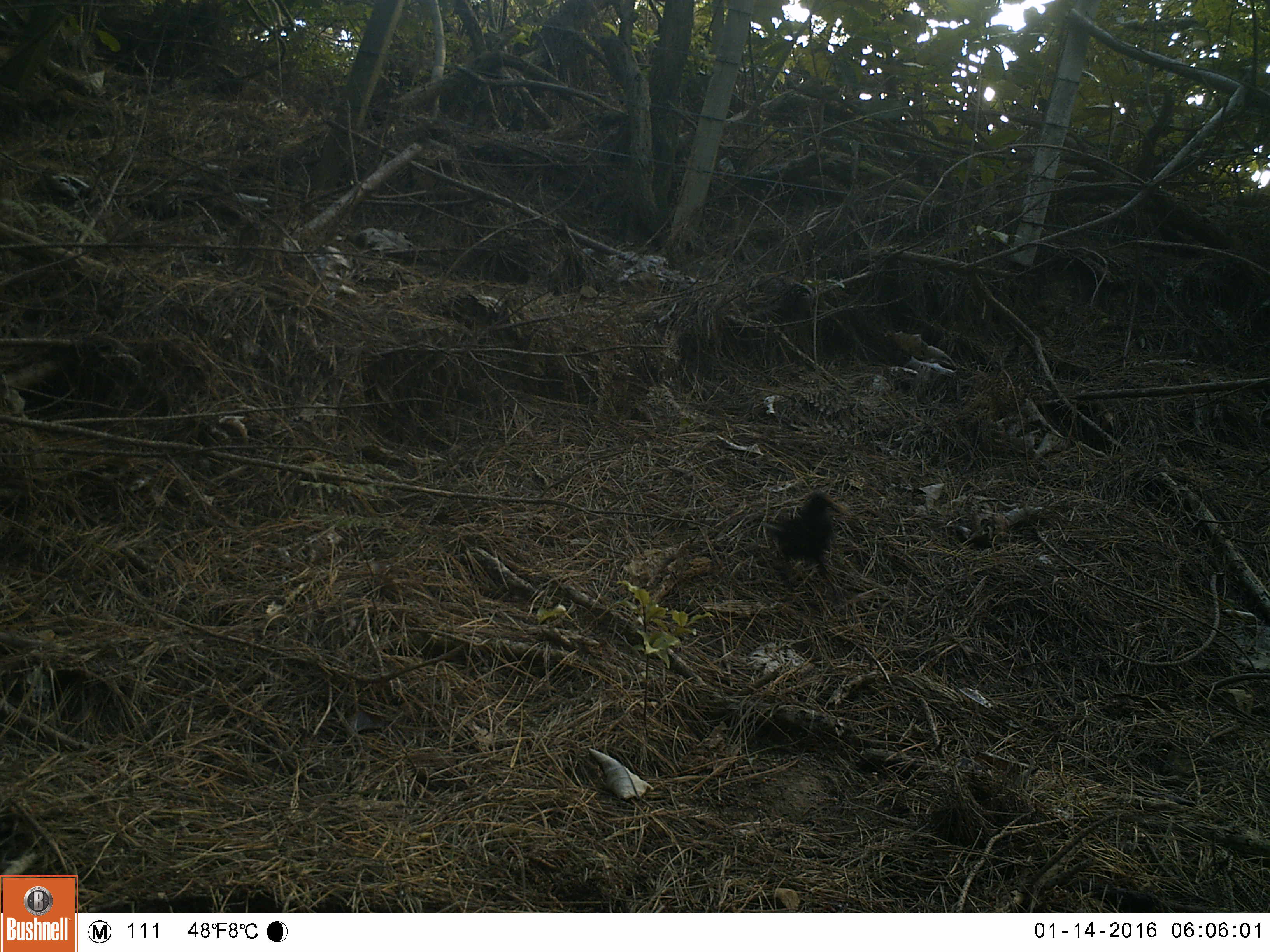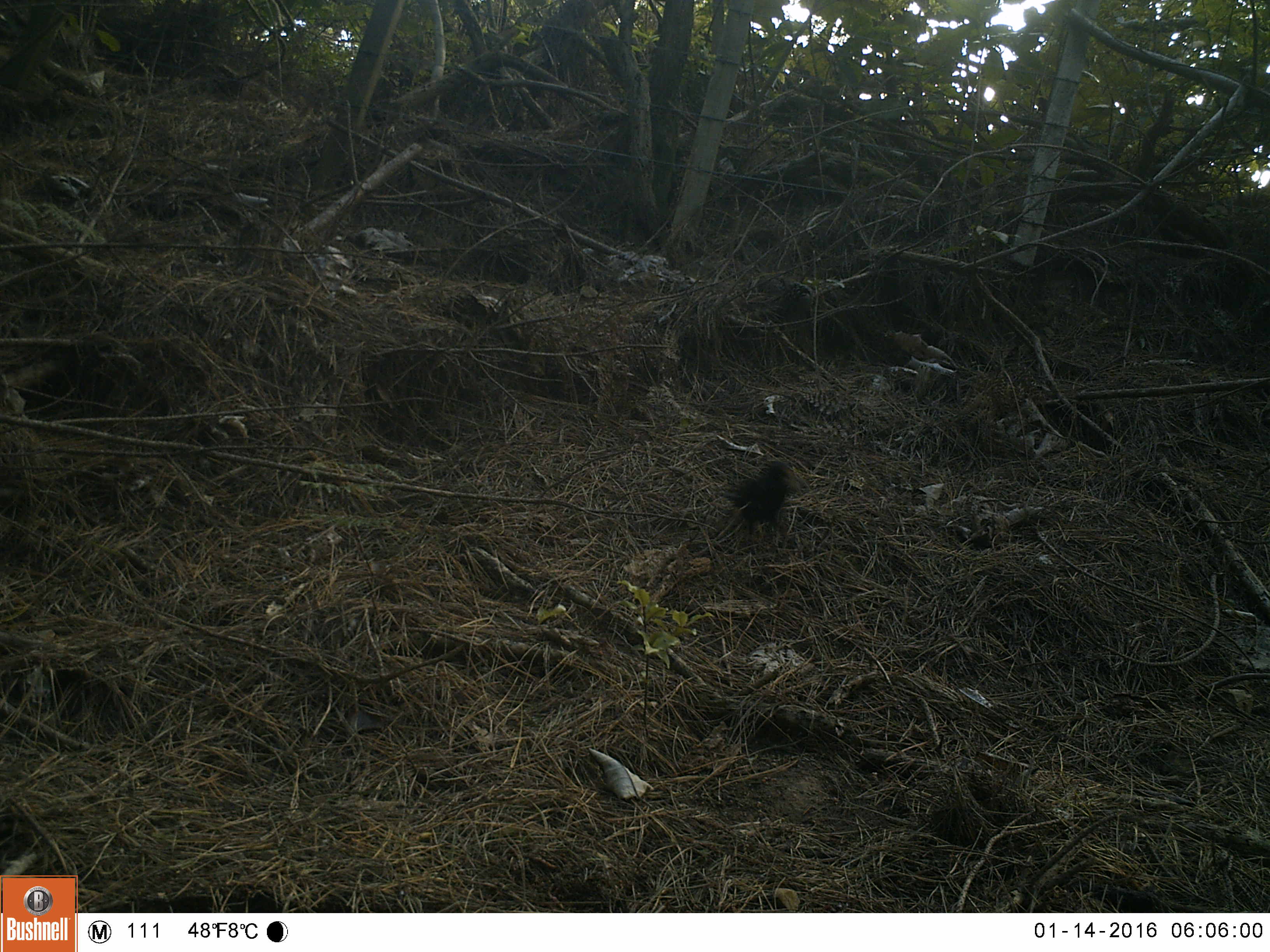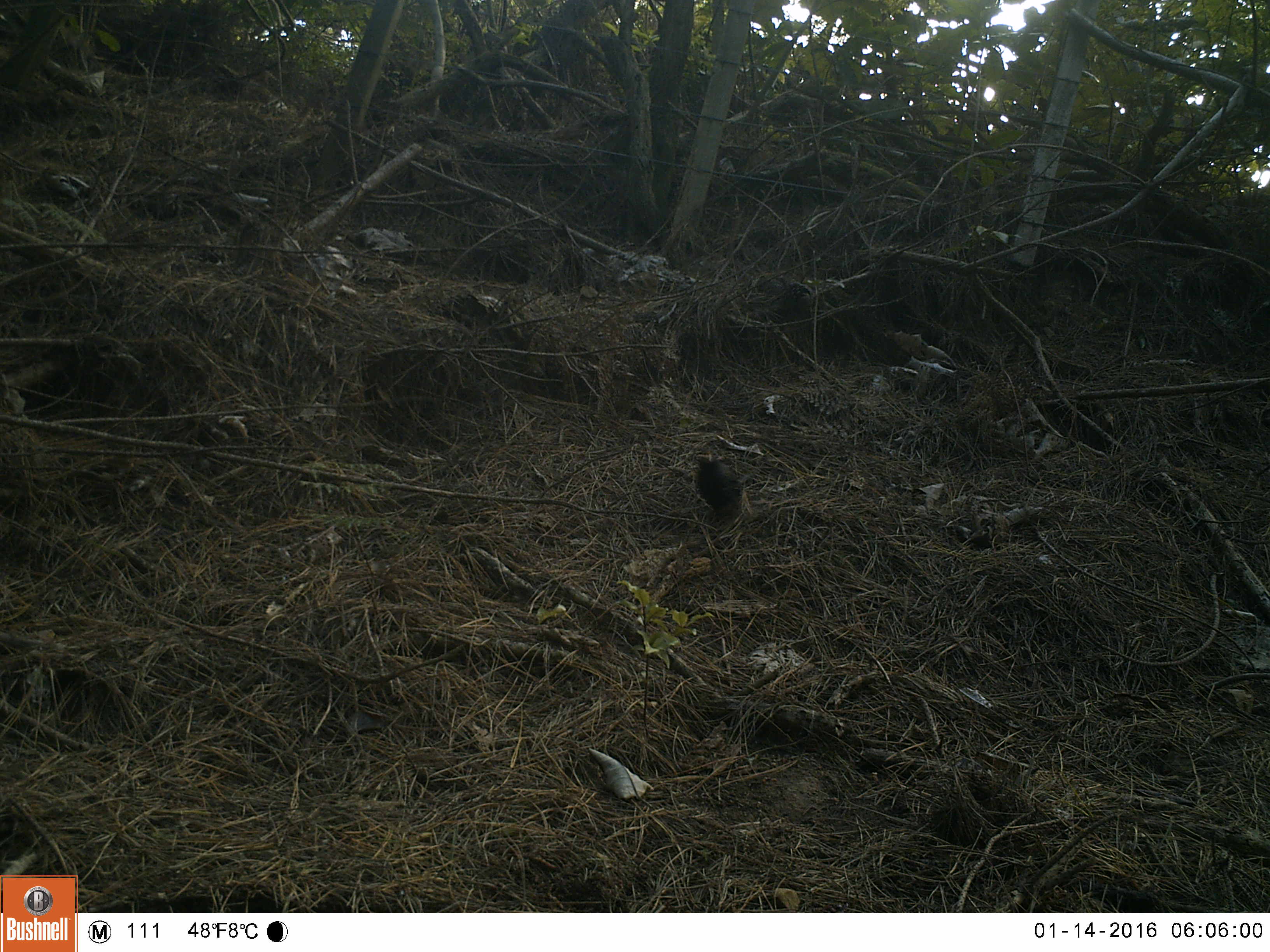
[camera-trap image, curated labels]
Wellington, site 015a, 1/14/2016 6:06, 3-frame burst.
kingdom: Animalia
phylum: Chordata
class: Aves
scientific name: Aves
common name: bird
Bird (Aves).